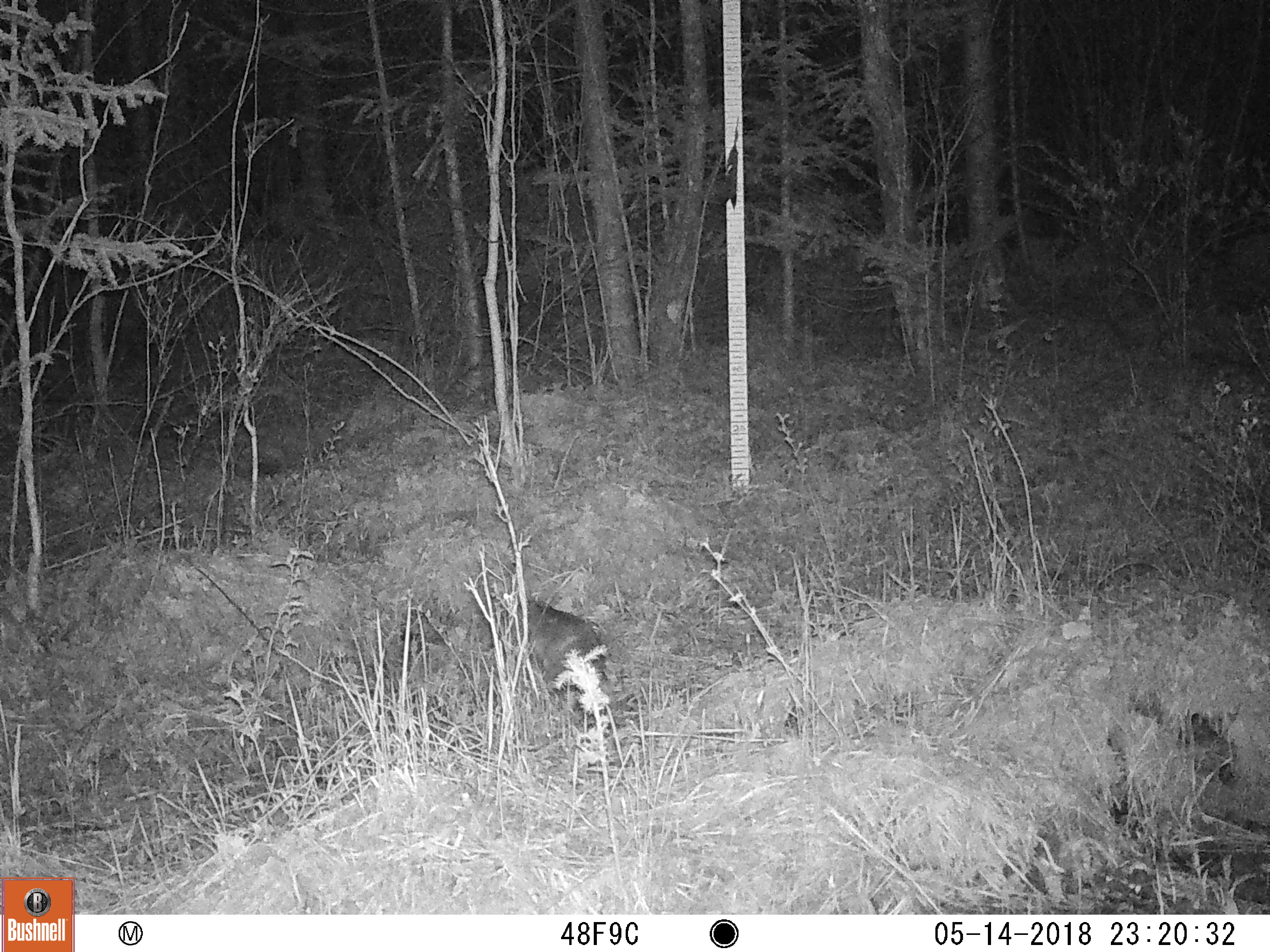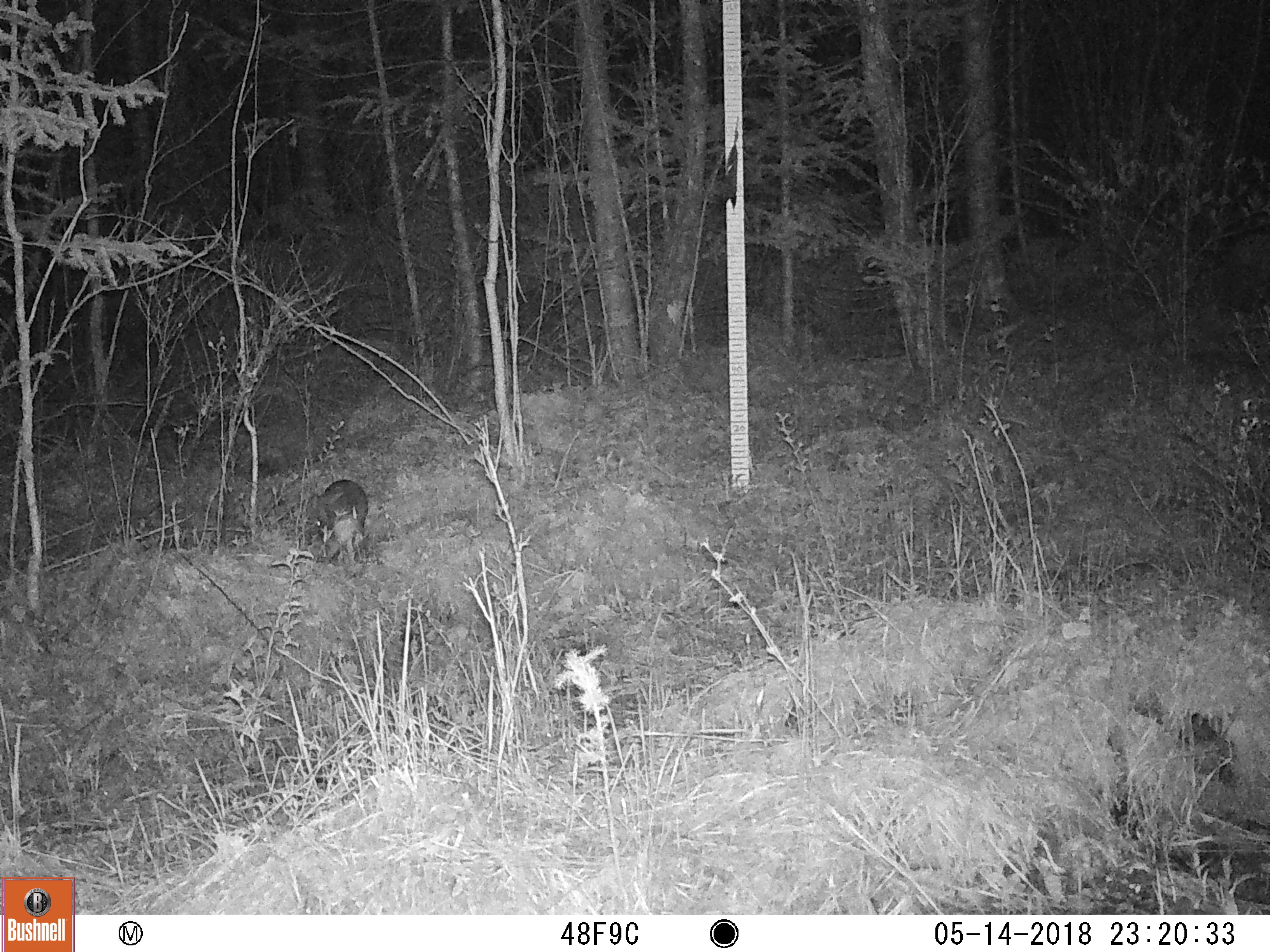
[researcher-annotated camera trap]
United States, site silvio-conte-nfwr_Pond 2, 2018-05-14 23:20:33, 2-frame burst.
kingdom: Animalia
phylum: Chordata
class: Mammalia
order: Lagomorpha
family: Leporidae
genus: Lepus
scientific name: Lepus americanus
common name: snowshoe hare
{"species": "snowshoe hare (Lepus americanus)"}